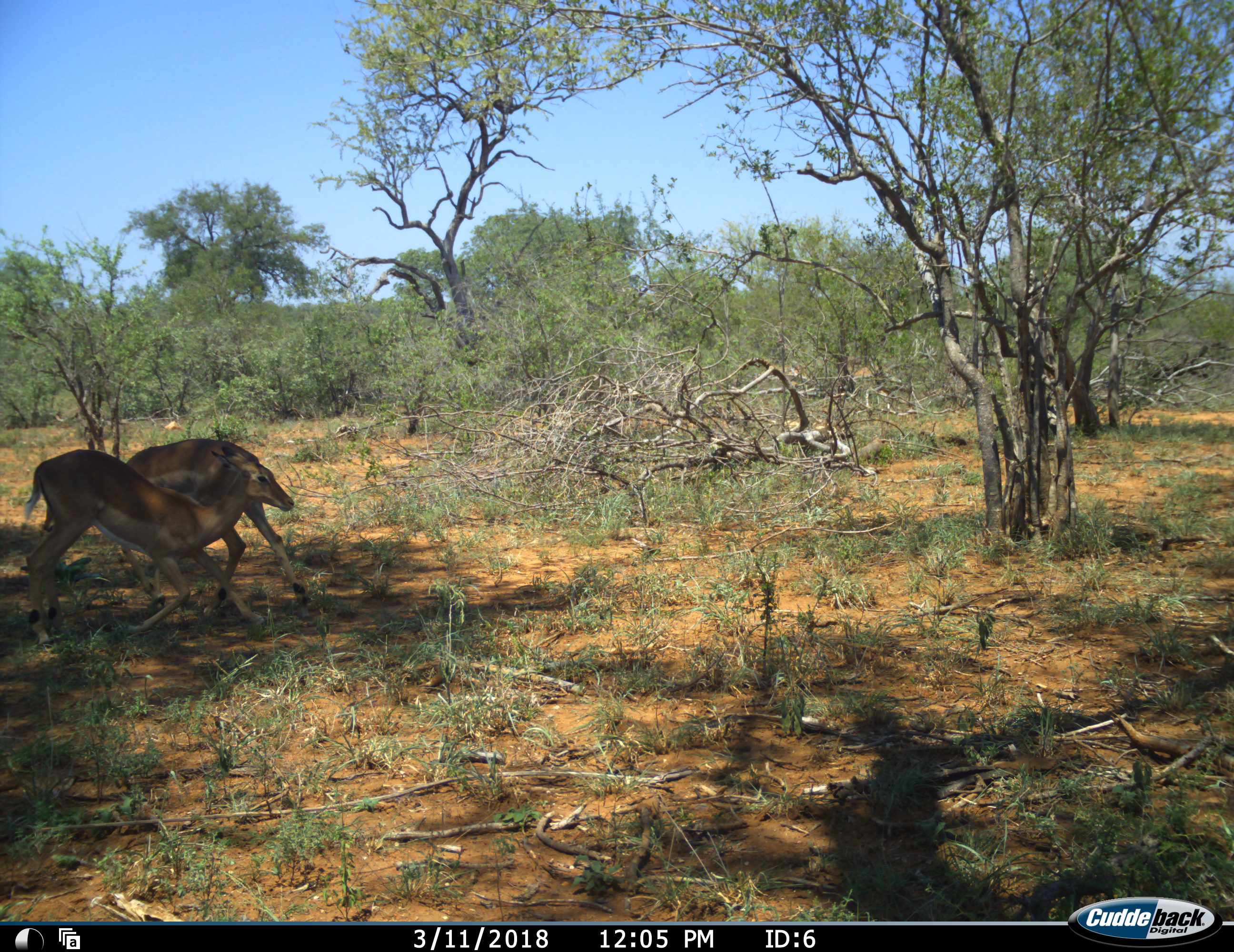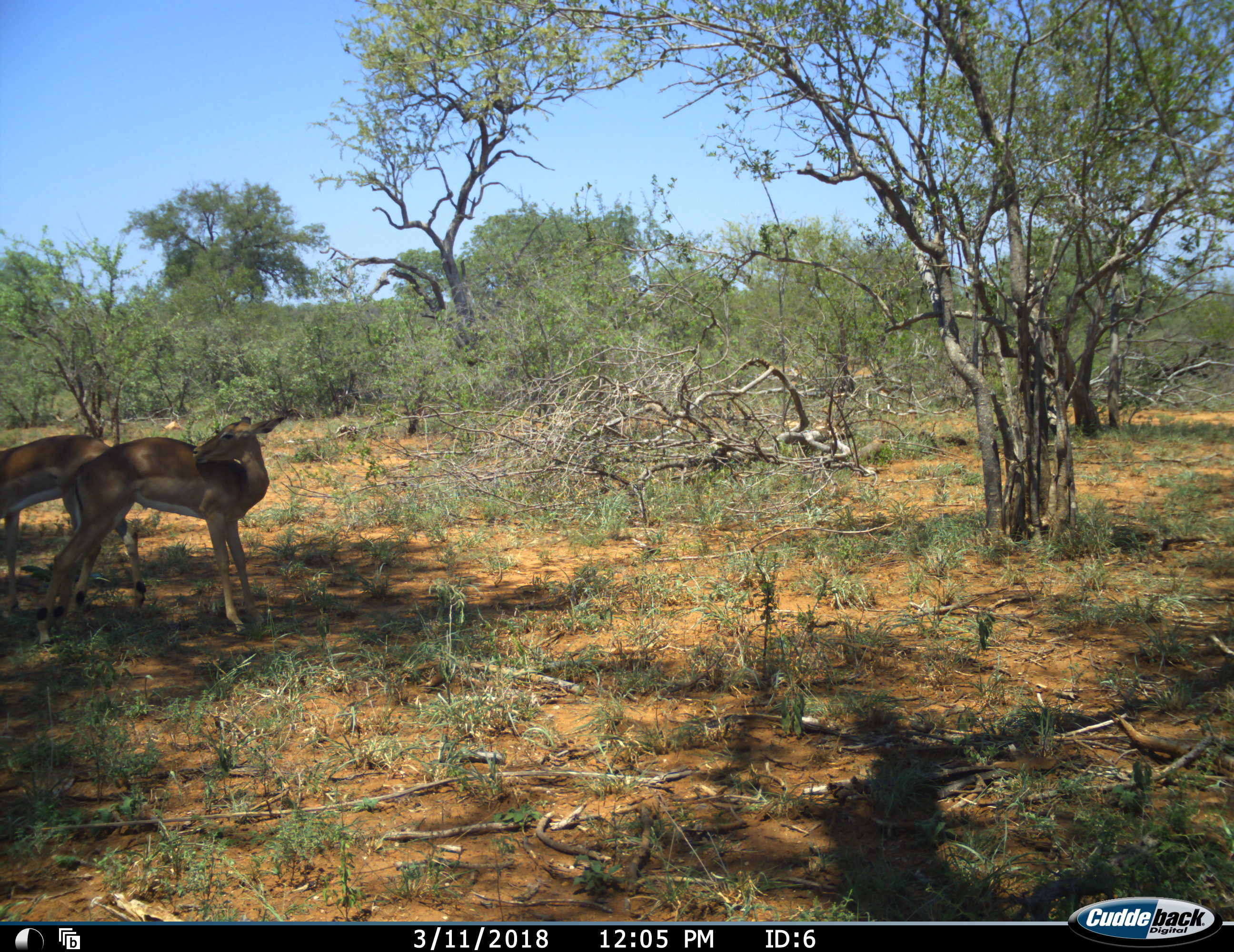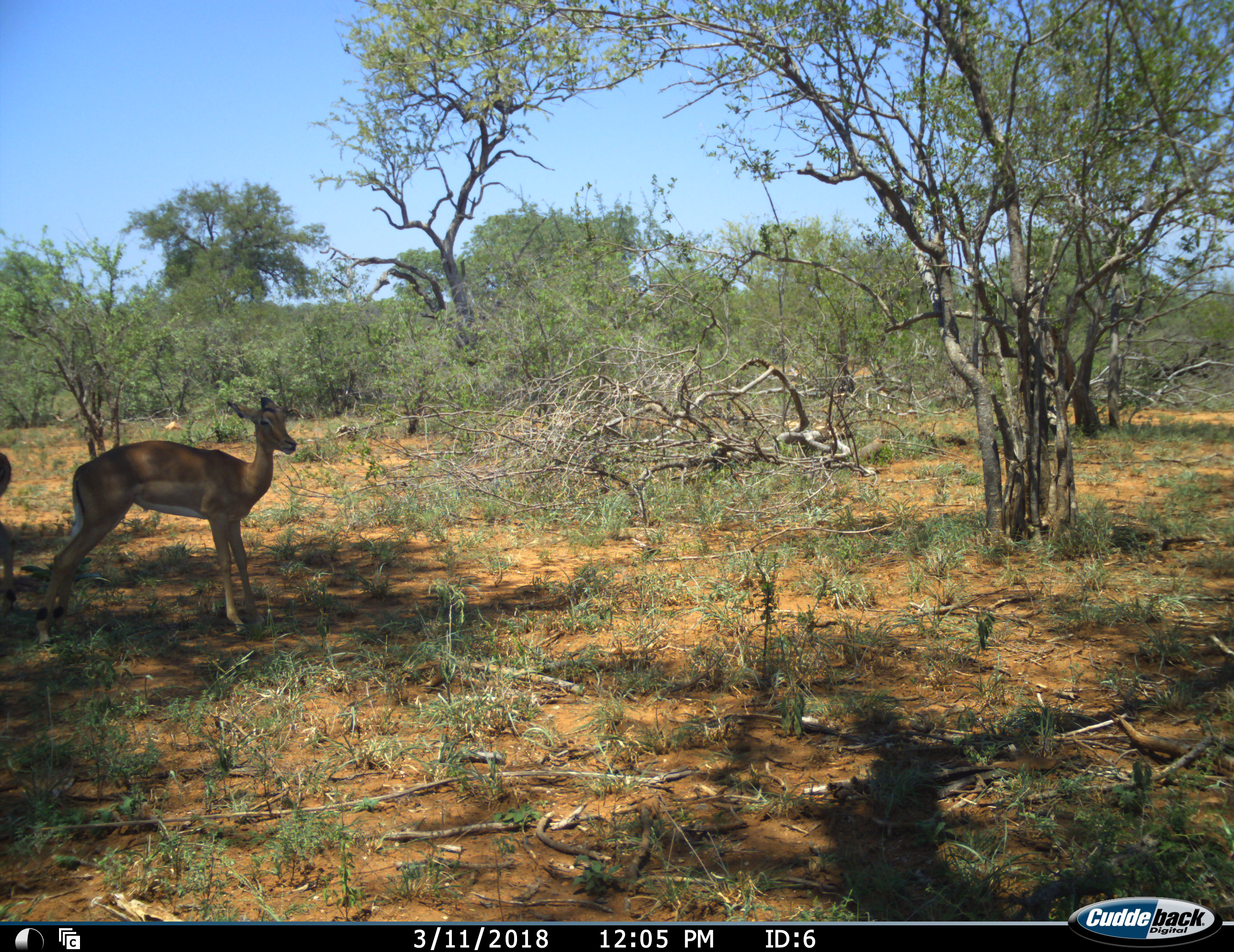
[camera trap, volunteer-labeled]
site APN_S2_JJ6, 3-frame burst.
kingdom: Animalia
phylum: Chordata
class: Mammalia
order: Artiodactyla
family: Bovidae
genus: Aepyceros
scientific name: Aepyceros melampus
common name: impala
Impala (Aepyceros melampus), count 2. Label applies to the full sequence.